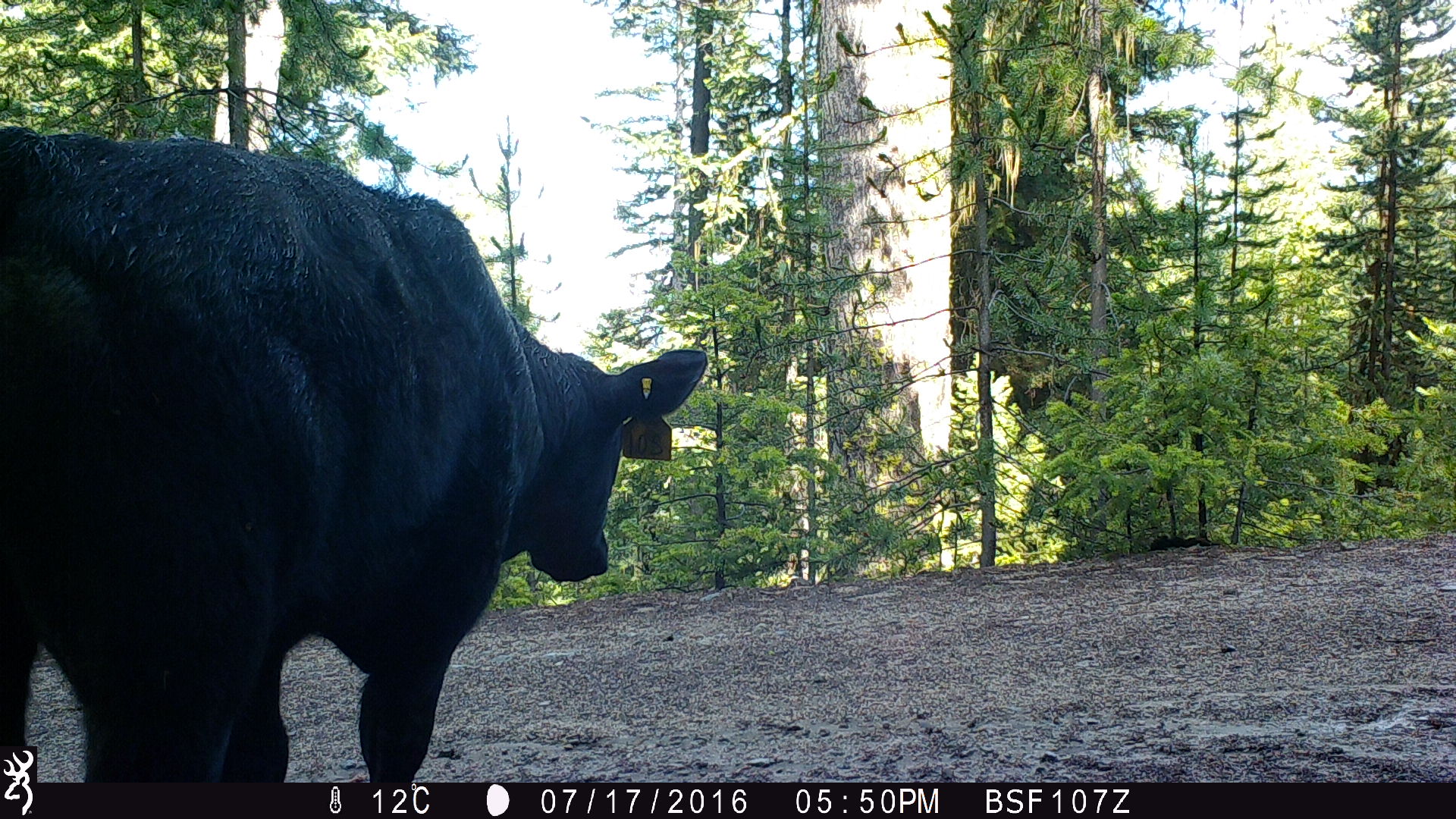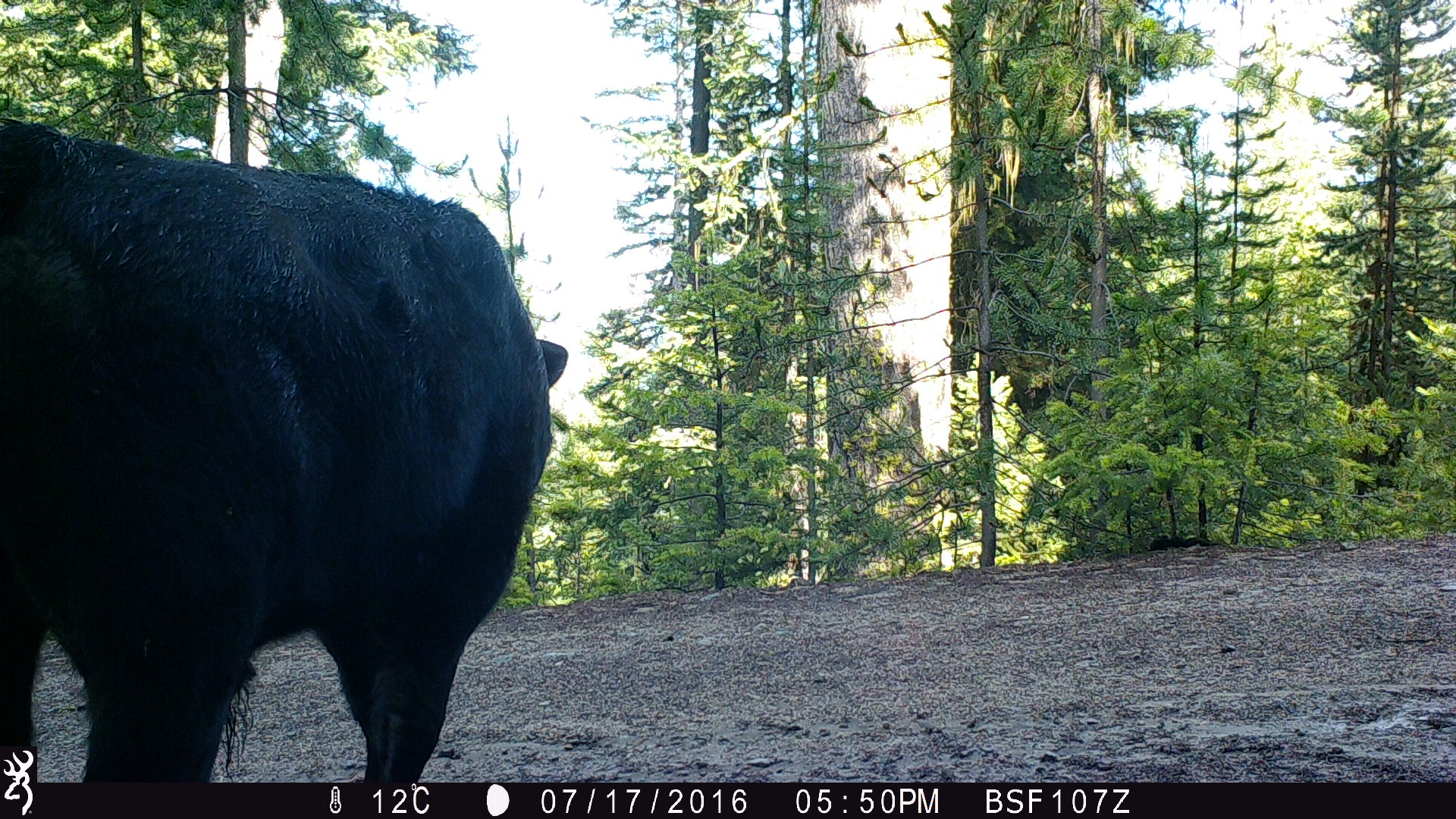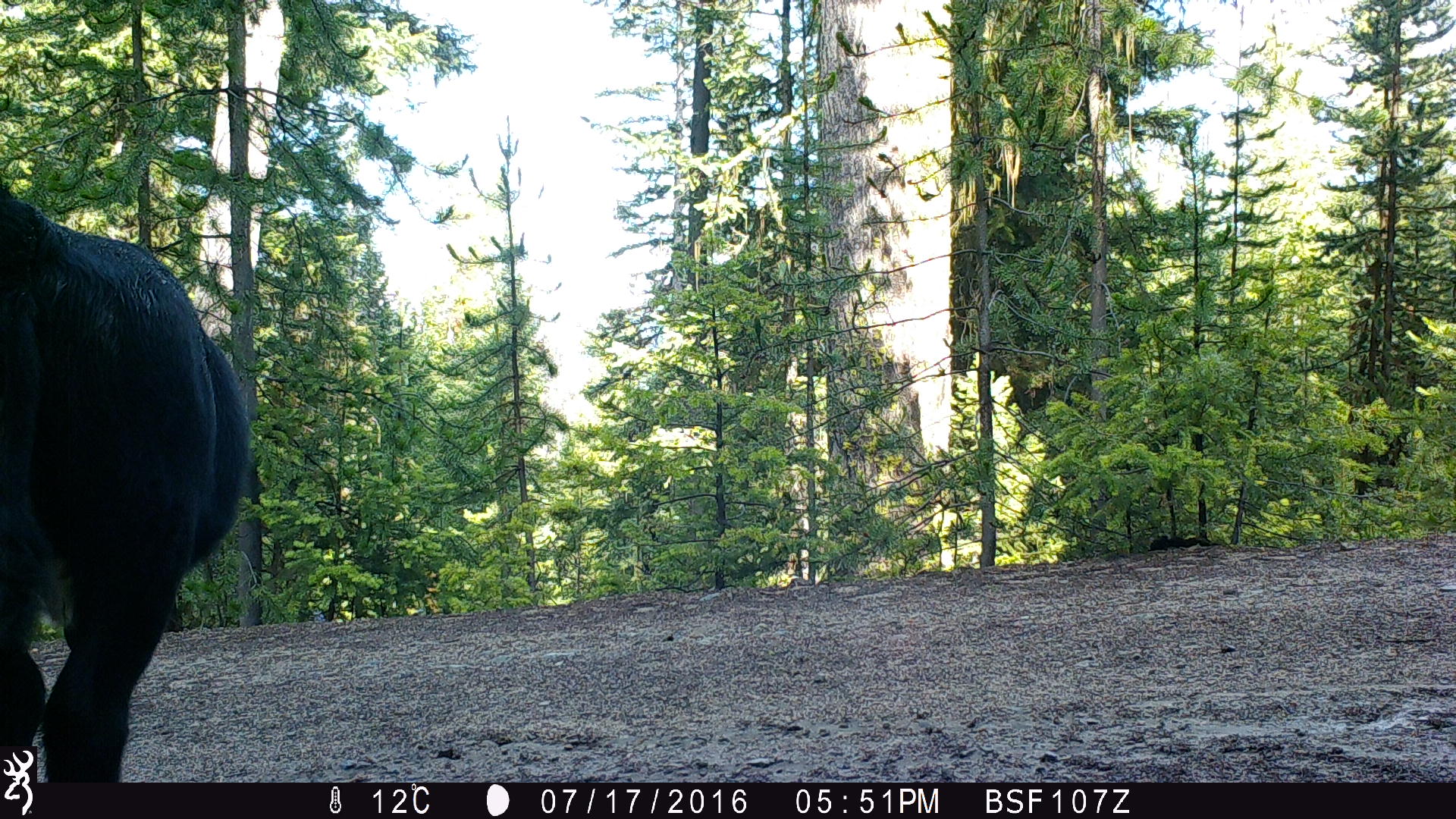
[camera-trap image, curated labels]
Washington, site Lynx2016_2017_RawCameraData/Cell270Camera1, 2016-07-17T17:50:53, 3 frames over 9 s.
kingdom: Animalia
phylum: Chordata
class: Mammalia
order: Artiodactyla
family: Bovidae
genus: Bos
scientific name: Bos taurus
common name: domestic cattle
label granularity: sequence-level